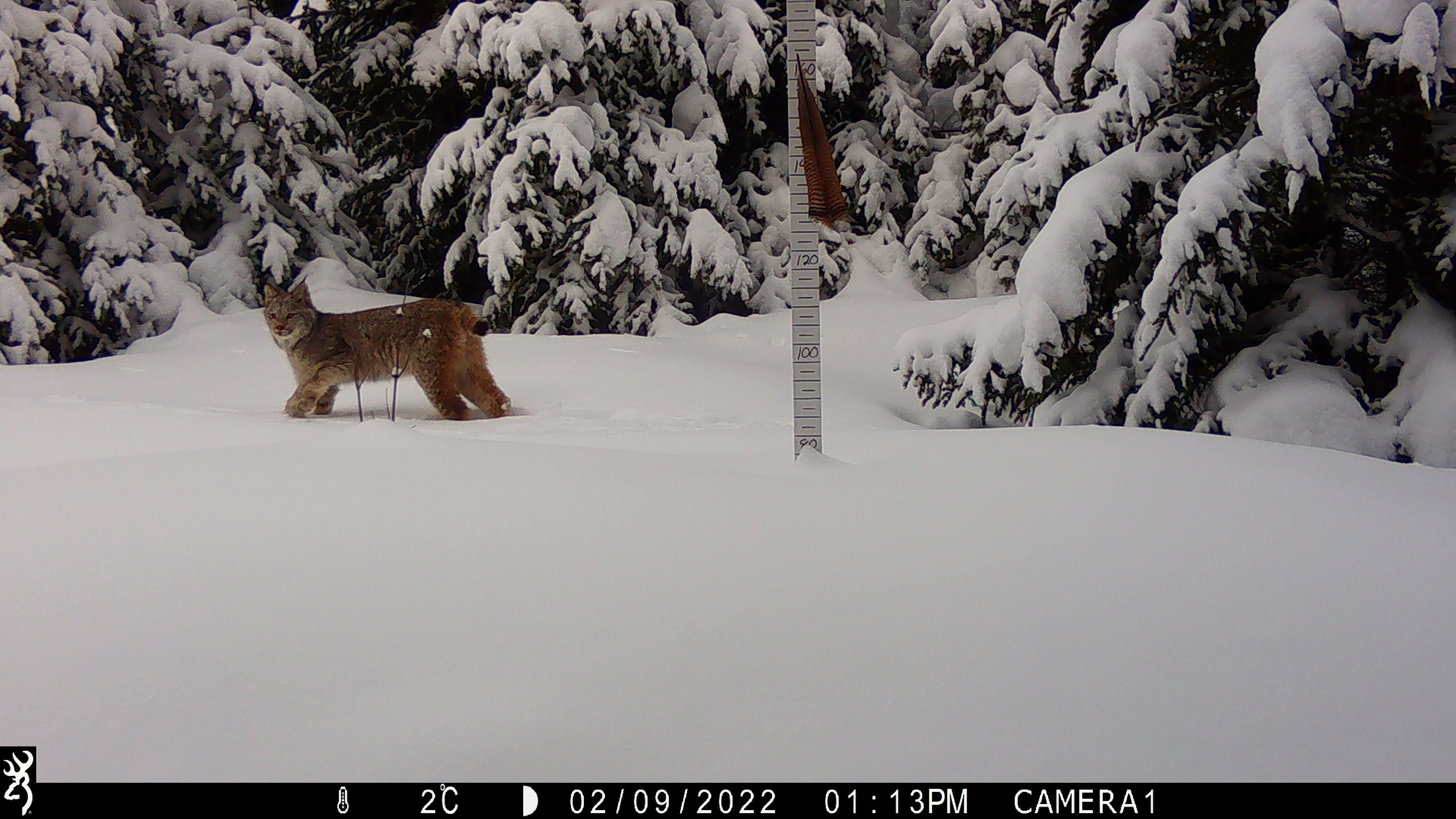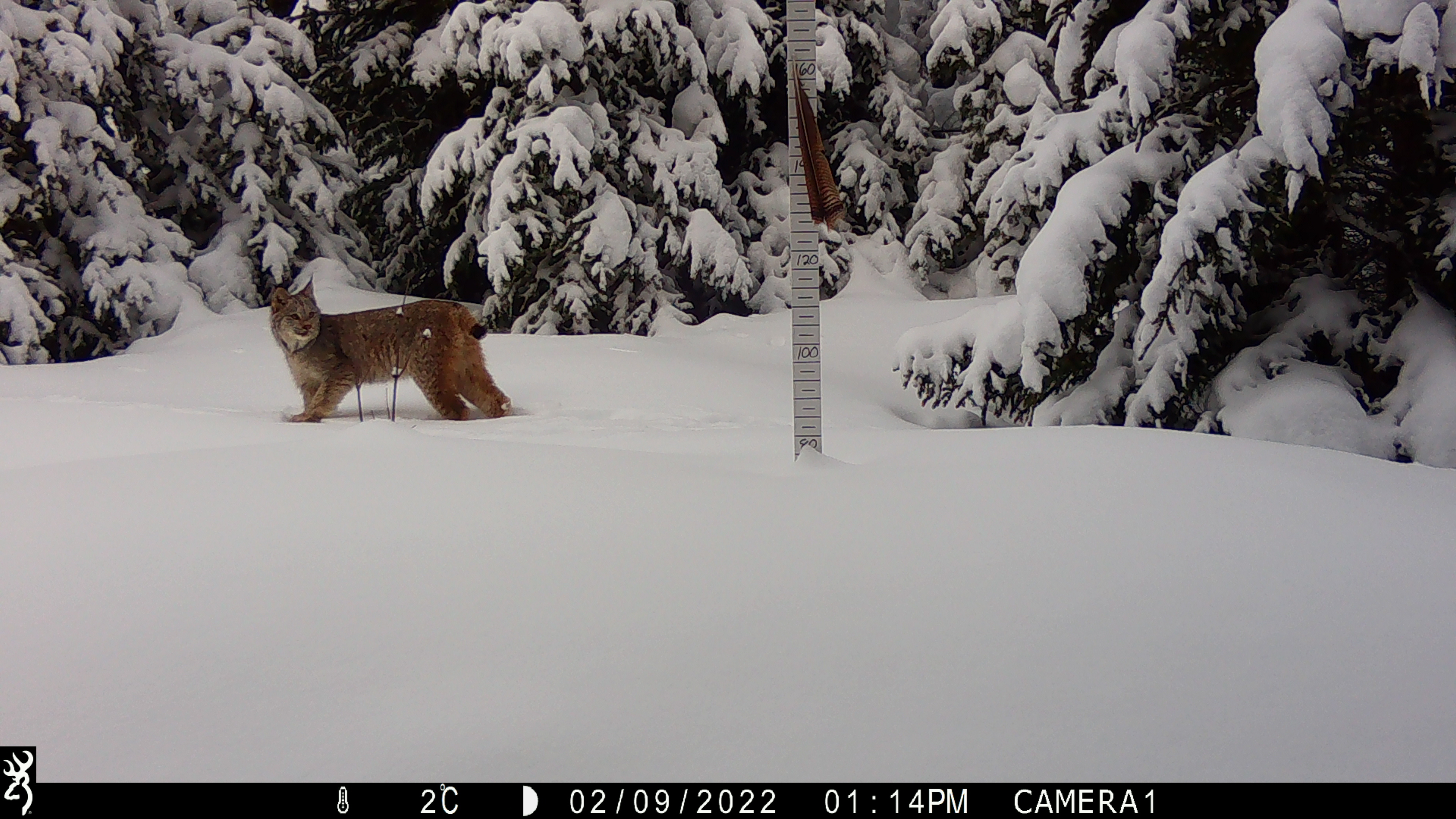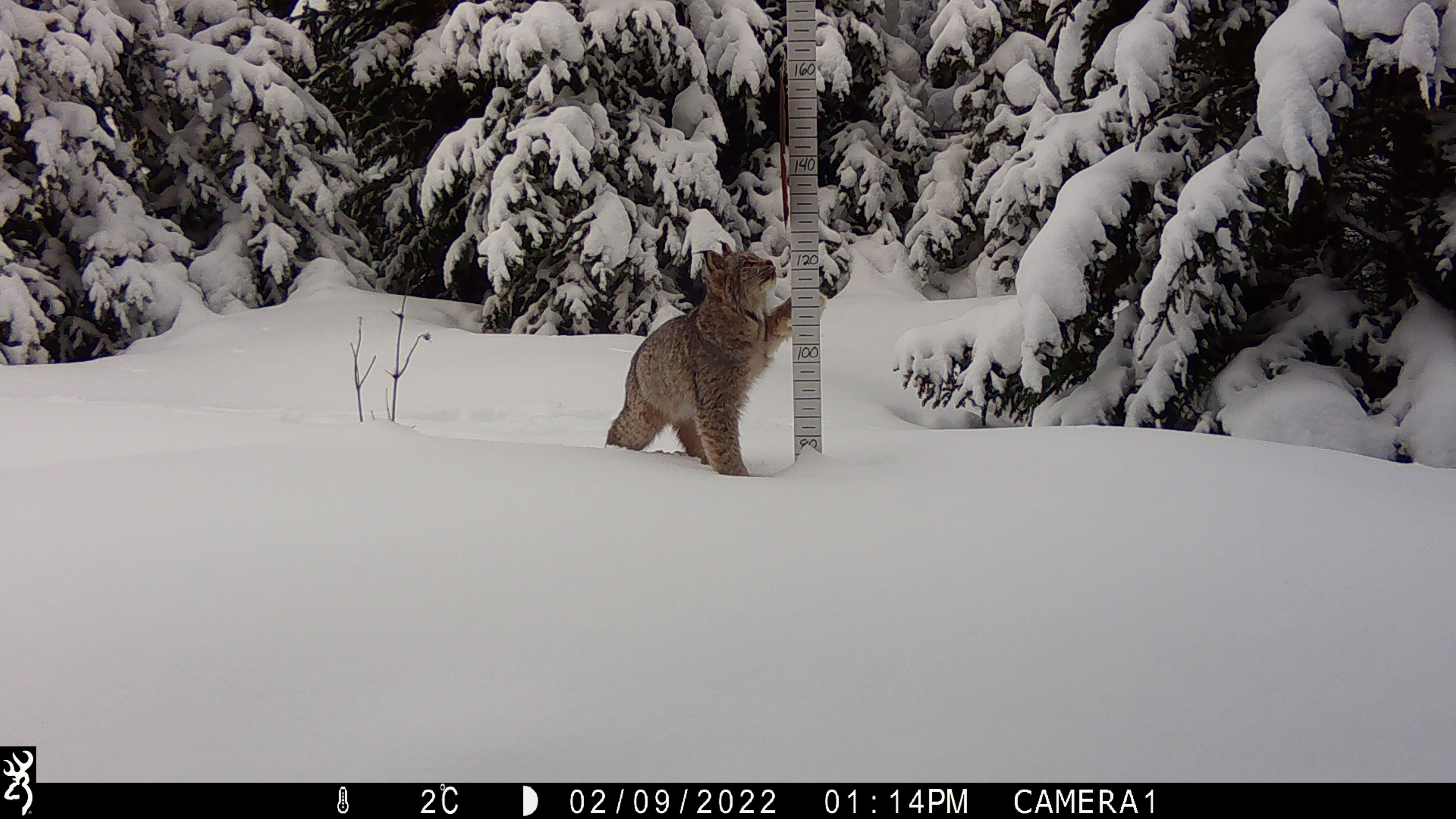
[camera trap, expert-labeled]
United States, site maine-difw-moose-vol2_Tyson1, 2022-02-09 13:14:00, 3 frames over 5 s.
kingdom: Animalia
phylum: Chordata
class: Mammalia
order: Carnivora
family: Felidae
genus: Lynx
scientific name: Lynx canadensis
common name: canada lynx